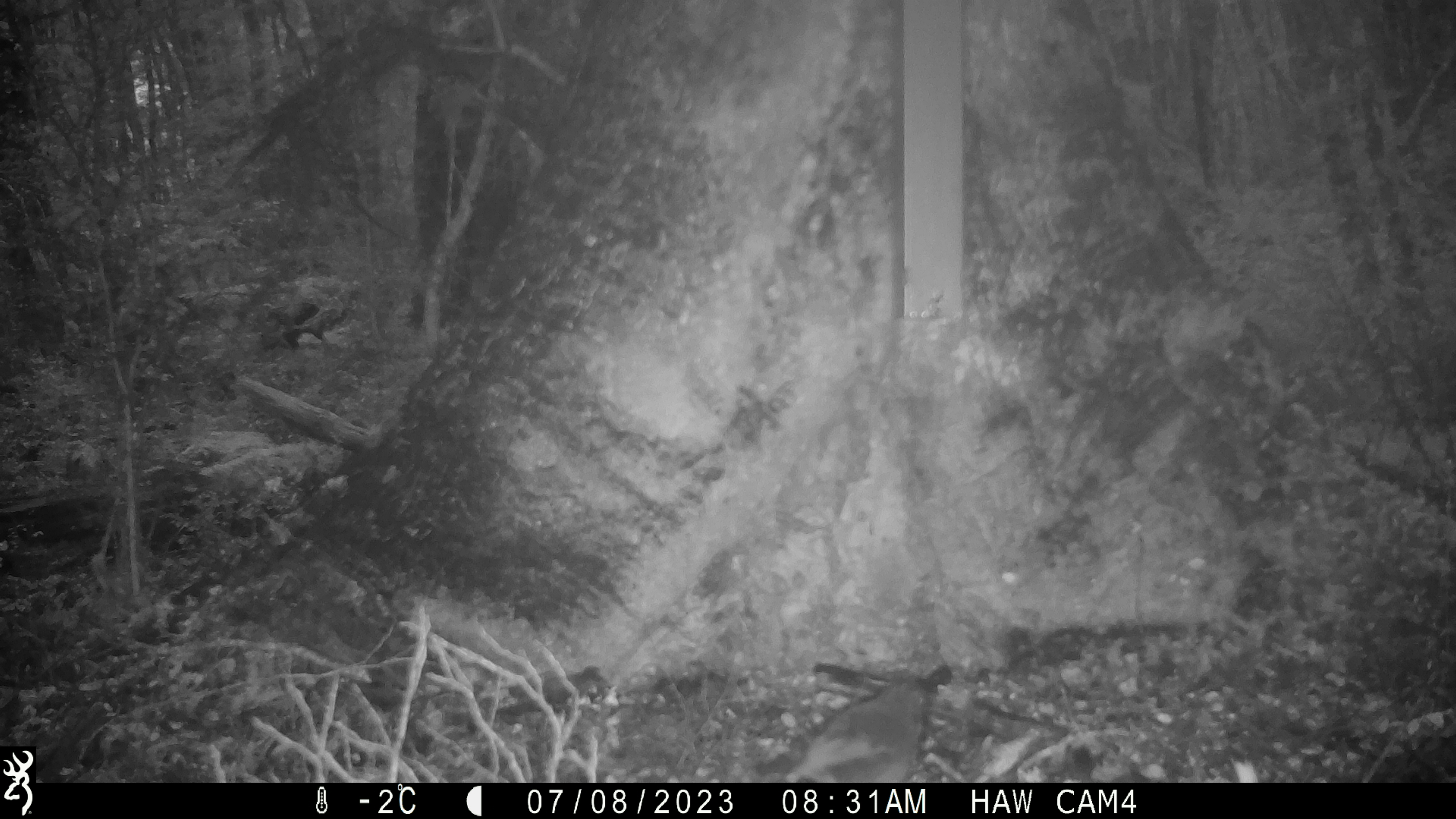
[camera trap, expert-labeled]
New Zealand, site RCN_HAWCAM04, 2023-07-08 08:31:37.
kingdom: Animalia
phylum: Chordata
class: Aves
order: Passeriformes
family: Petroicidae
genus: Petroica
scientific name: Petroica australis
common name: new zealand robin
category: robin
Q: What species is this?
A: Robin (new zealand robin) (Petroica australis).